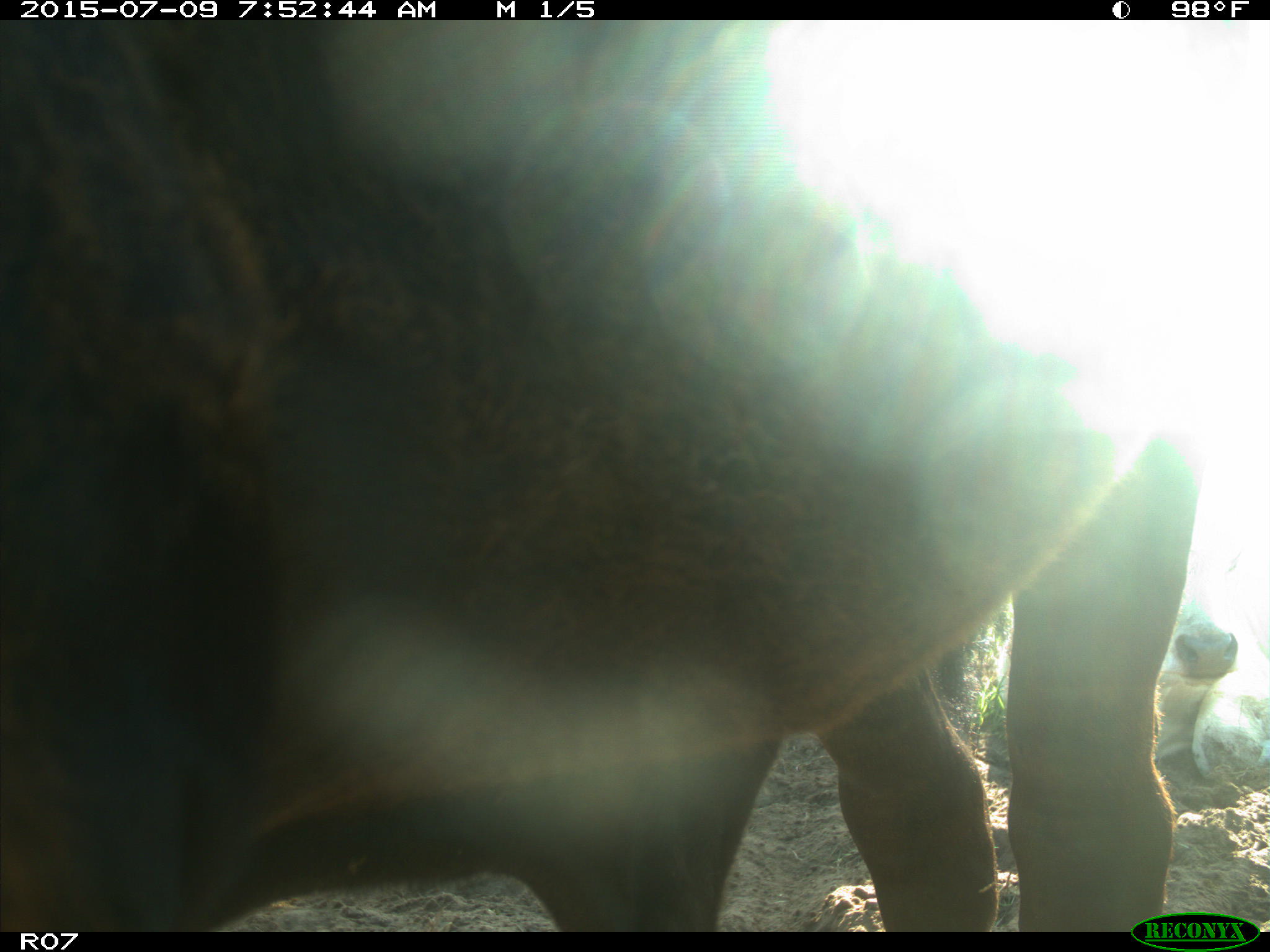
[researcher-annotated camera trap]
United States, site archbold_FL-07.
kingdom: Animalia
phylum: Chordata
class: Mammalia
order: Artiodactyla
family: Bovidae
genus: Bos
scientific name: Bos taurus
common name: domestic cow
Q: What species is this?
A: Bos taurus (domestic cow).